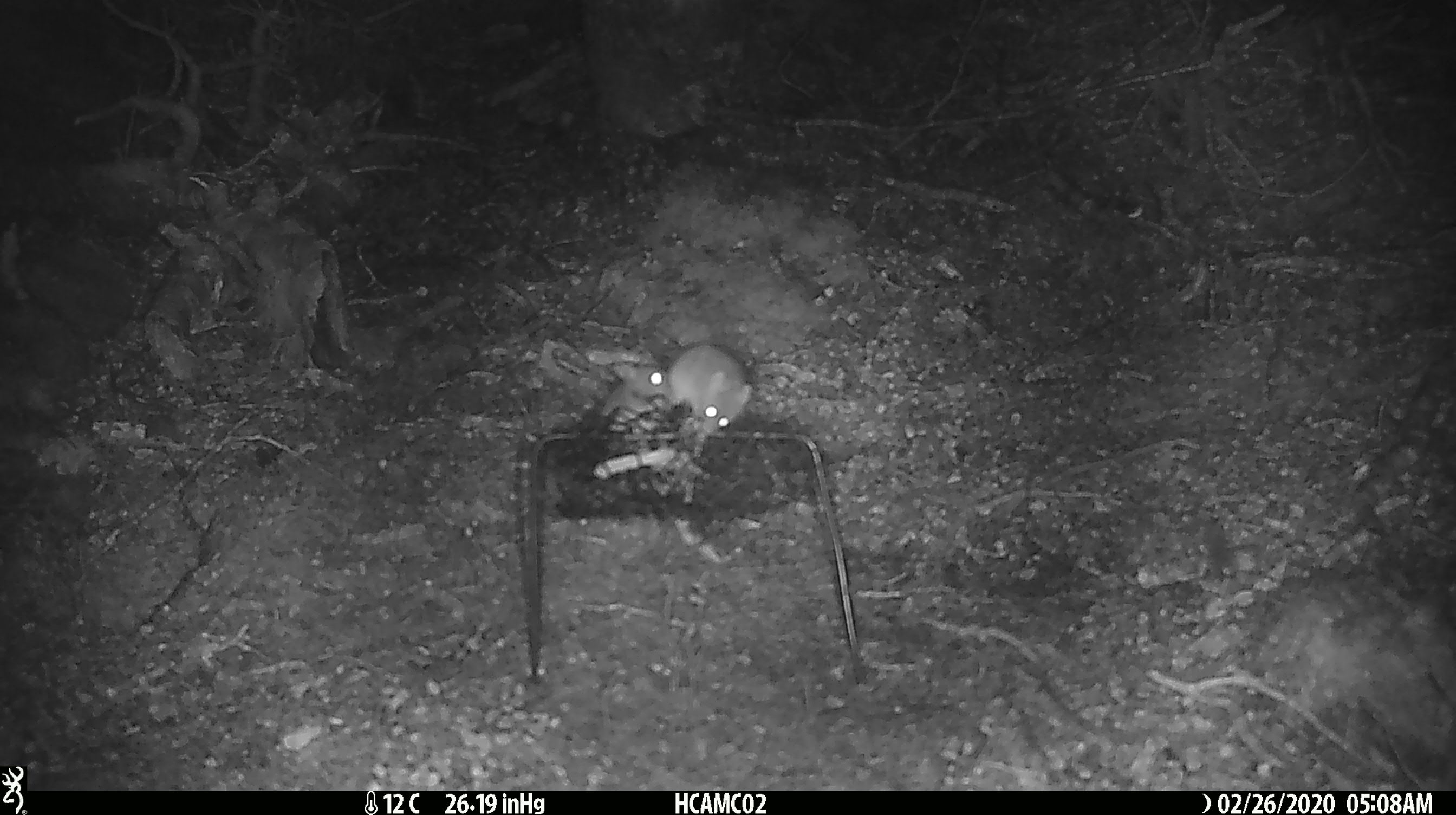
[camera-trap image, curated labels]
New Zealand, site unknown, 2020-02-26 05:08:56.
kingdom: Animalia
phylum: Chordata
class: Mammalia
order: Rodentia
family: Muridae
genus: Mus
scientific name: Mus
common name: mouse